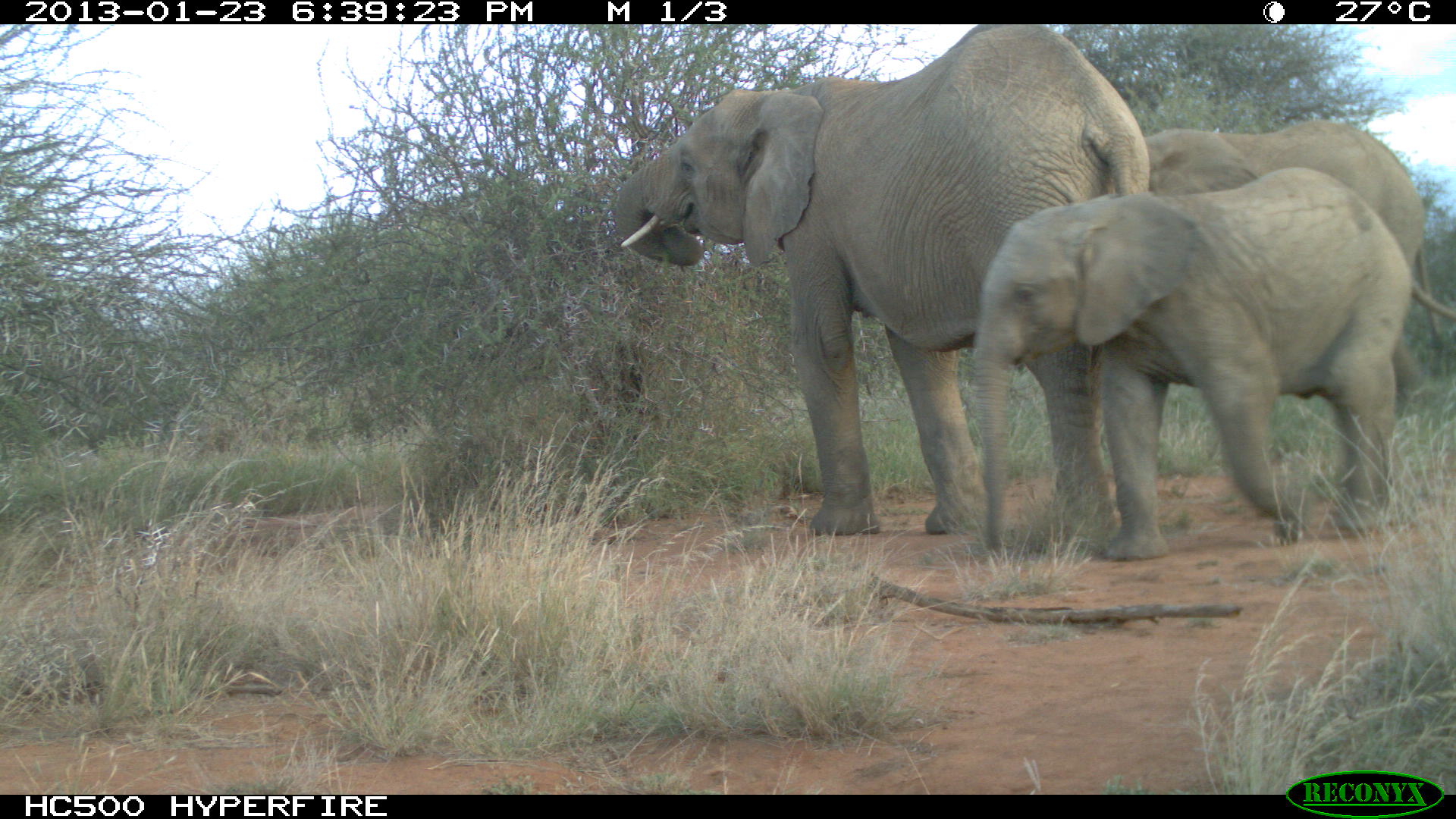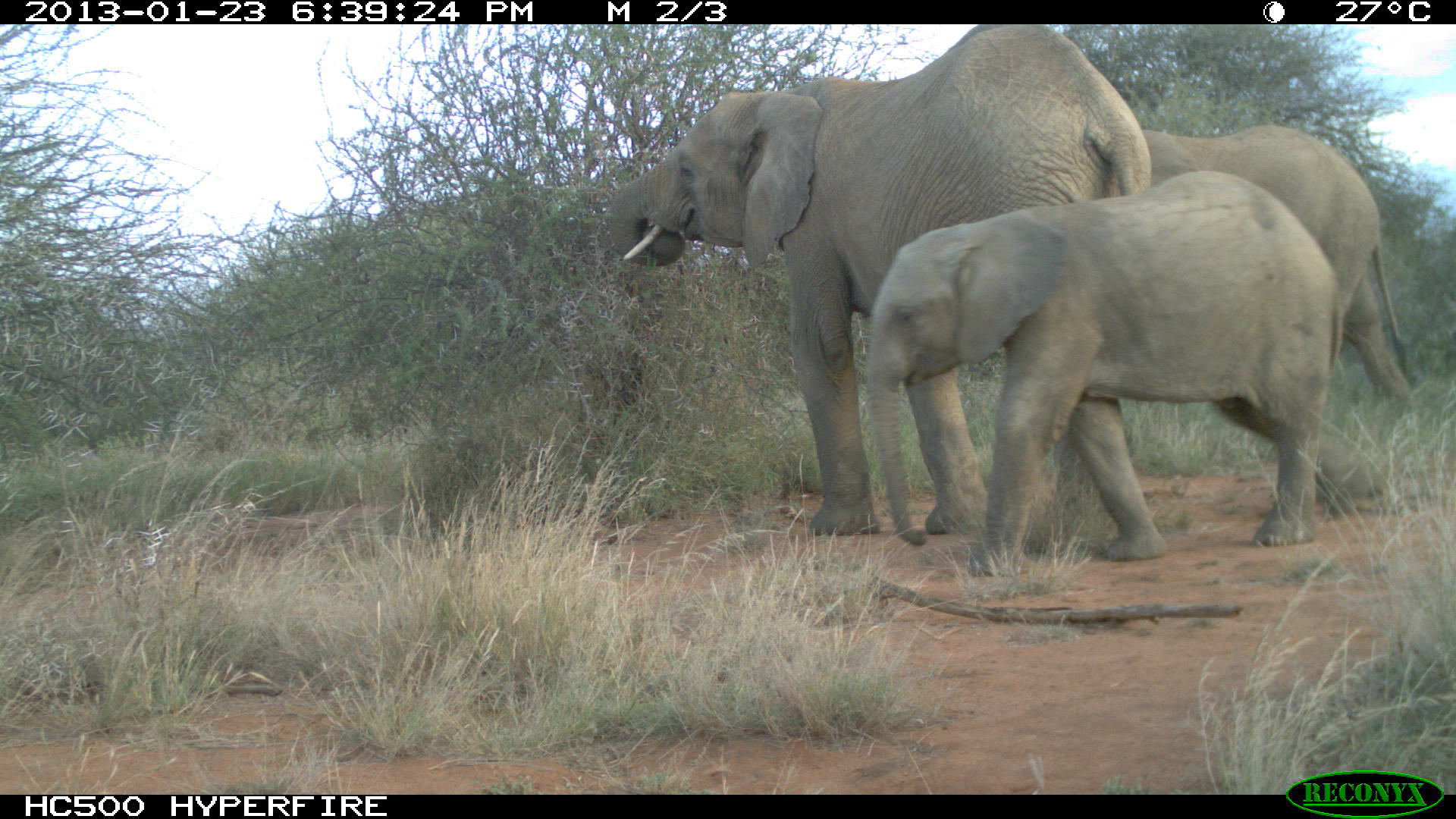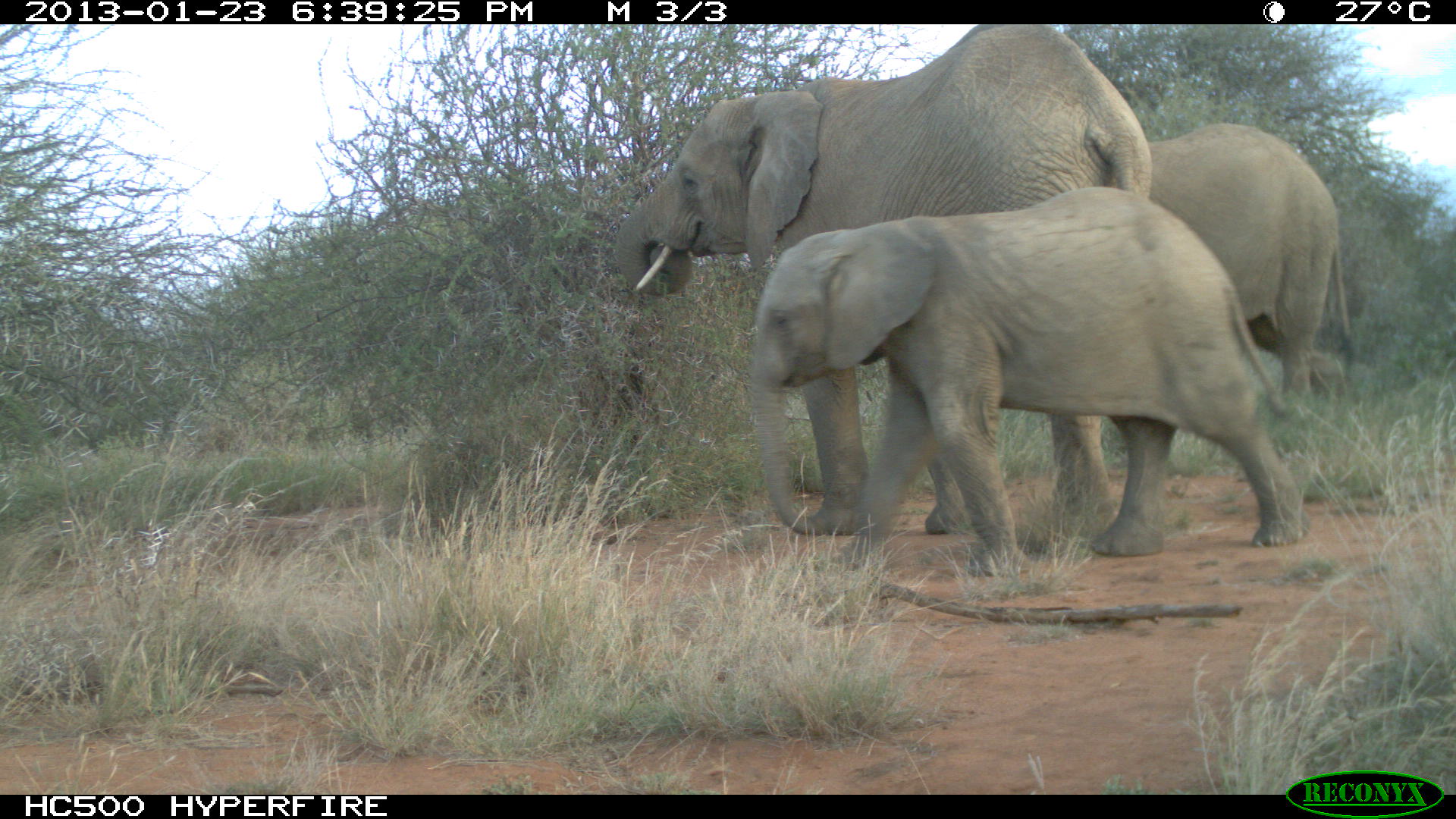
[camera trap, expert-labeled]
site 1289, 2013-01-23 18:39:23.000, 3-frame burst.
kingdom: Animalia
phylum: Chordata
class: Mammalia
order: Proboscidea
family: Elephantidae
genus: Loxodonta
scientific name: Loxodonta africana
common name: african bush elephant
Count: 3.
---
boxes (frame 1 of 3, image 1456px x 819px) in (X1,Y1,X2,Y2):
loxodonta africana: (607,23,1149,532); (968,165,1410,557); (1140,118,1420,534)